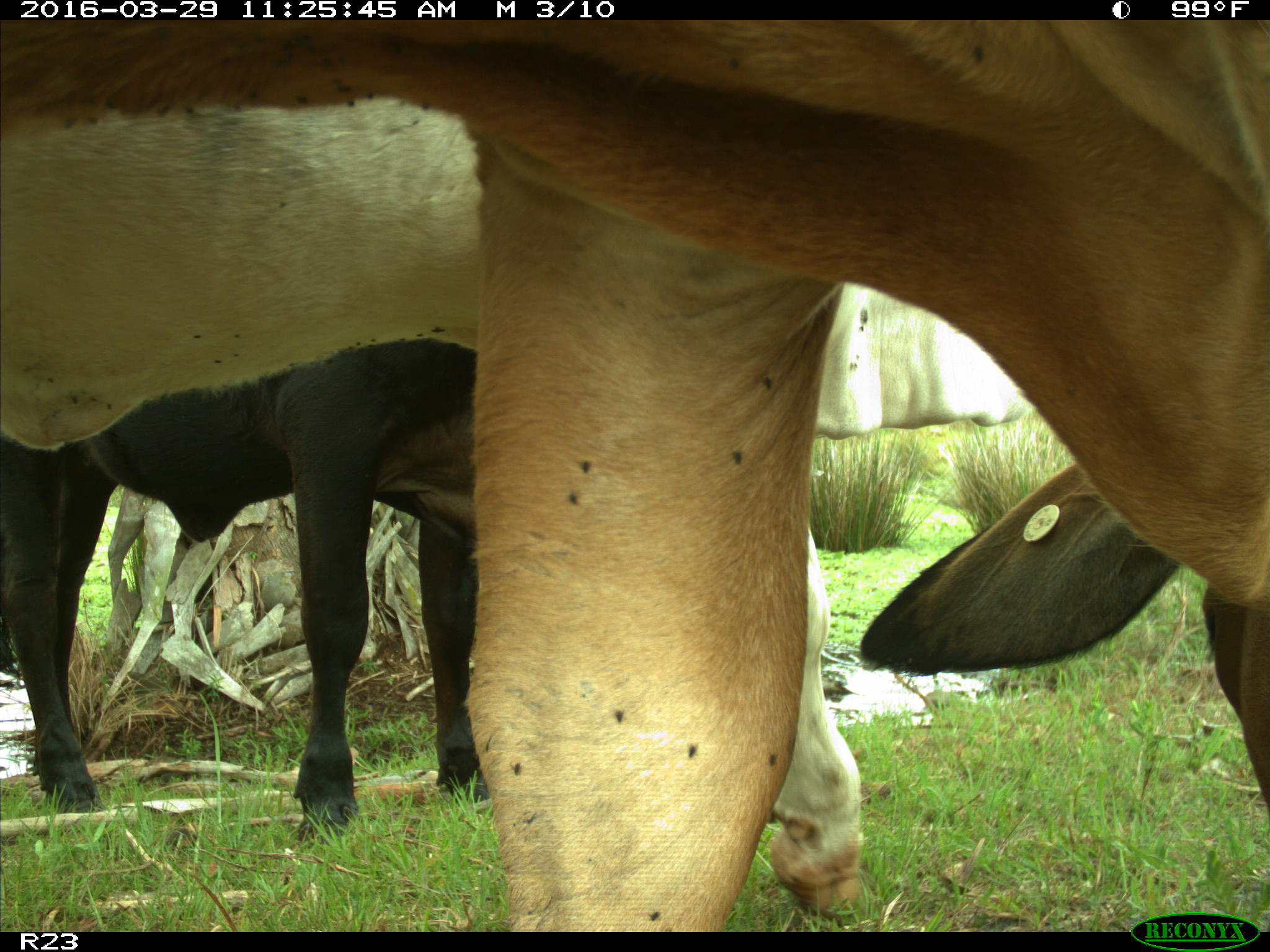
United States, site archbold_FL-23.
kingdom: Animalia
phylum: Chordata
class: Mammalia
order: Artiodactyla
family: Bovidae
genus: Bos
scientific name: Bos taurus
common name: domestic cow